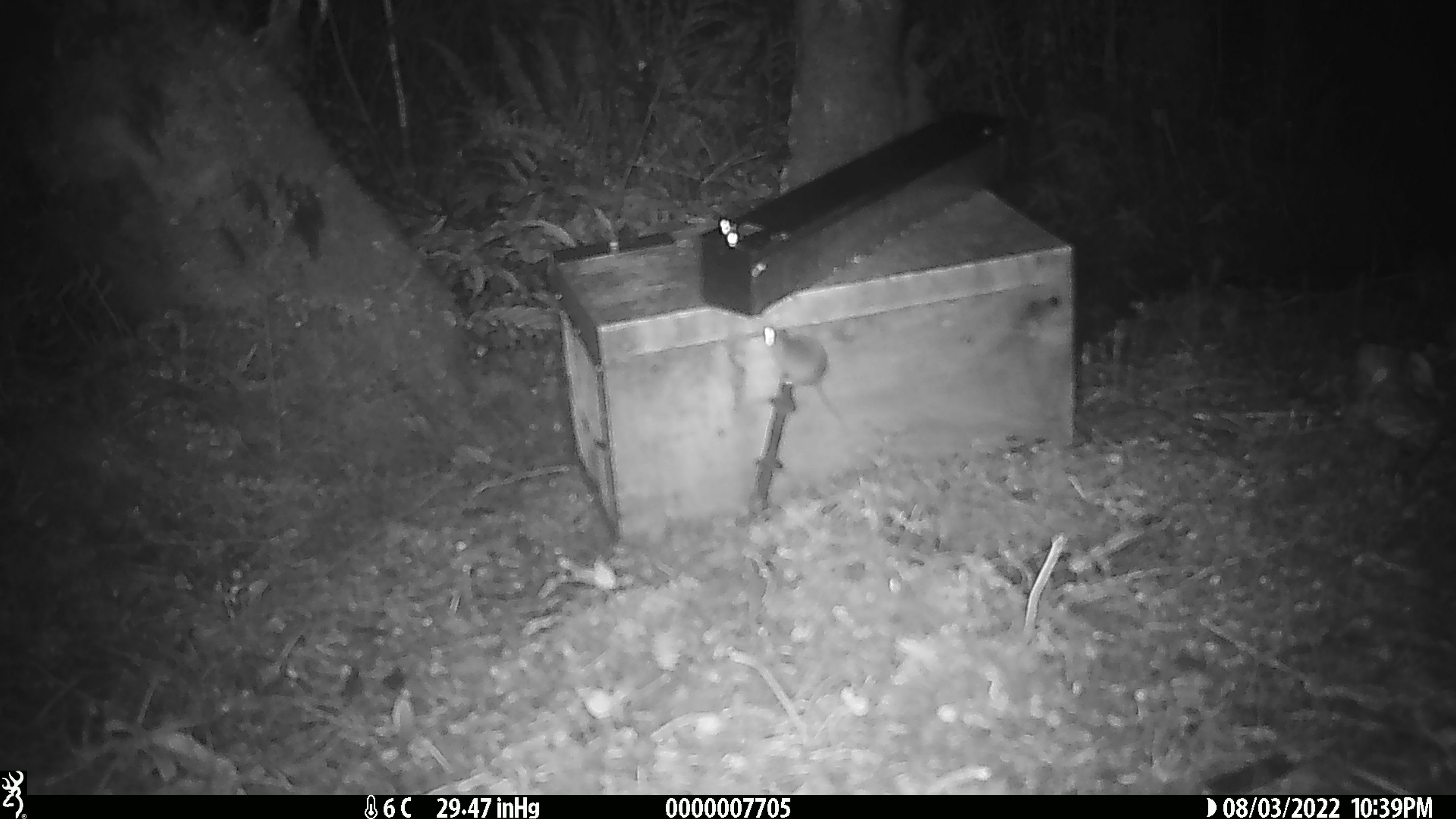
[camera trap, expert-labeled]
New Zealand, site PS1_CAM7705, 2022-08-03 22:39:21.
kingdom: Animalia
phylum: Chordata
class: Mammalia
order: Rodentia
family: Muridae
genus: Mus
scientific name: Mus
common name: mouse